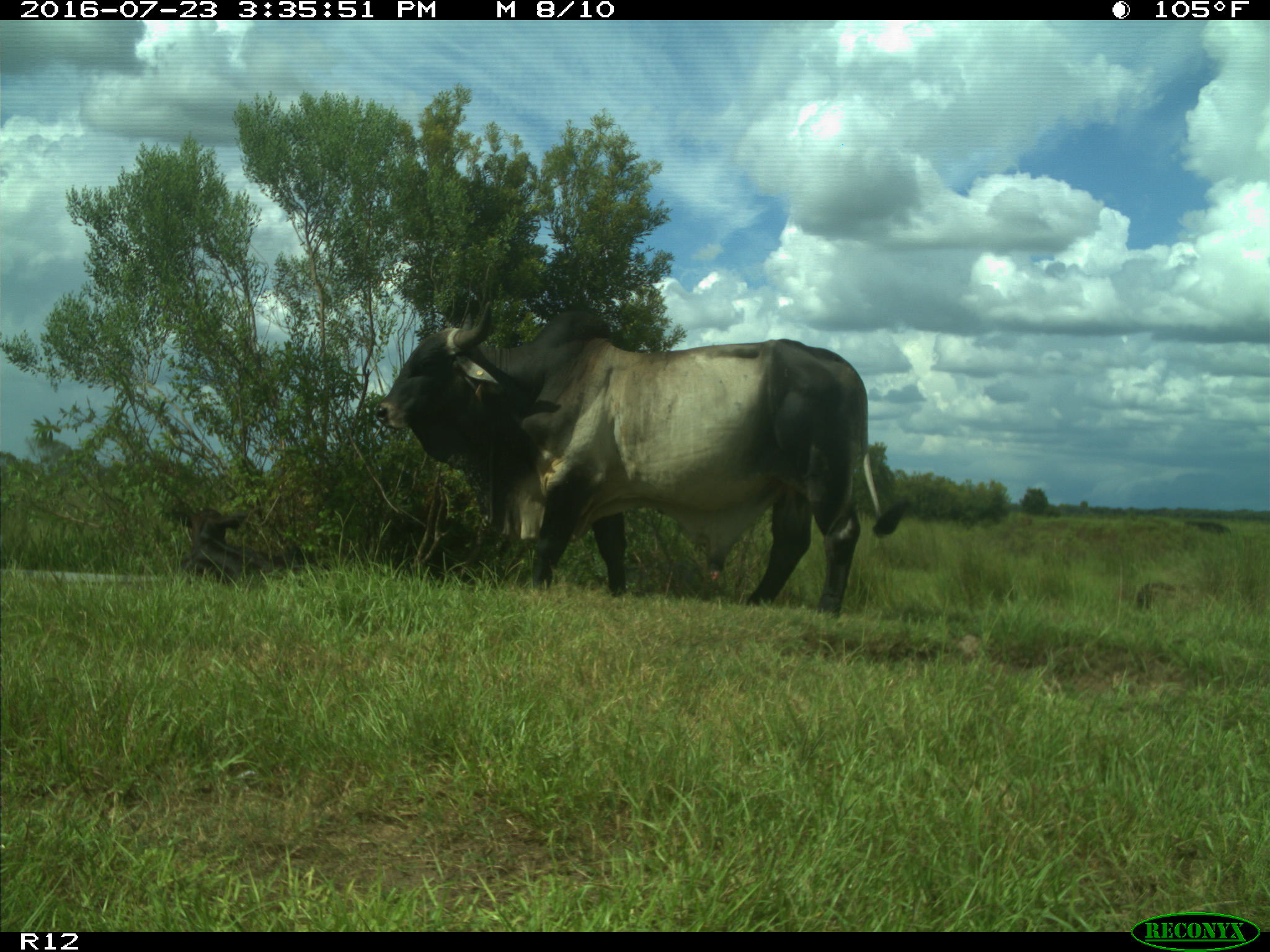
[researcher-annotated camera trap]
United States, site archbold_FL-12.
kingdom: Animalia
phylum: Chordata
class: Mammalia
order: Artiodactyla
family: Bovidae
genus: Bos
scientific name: Bos taurus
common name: domestic cow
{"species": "Bos taurus (domestic cow)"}